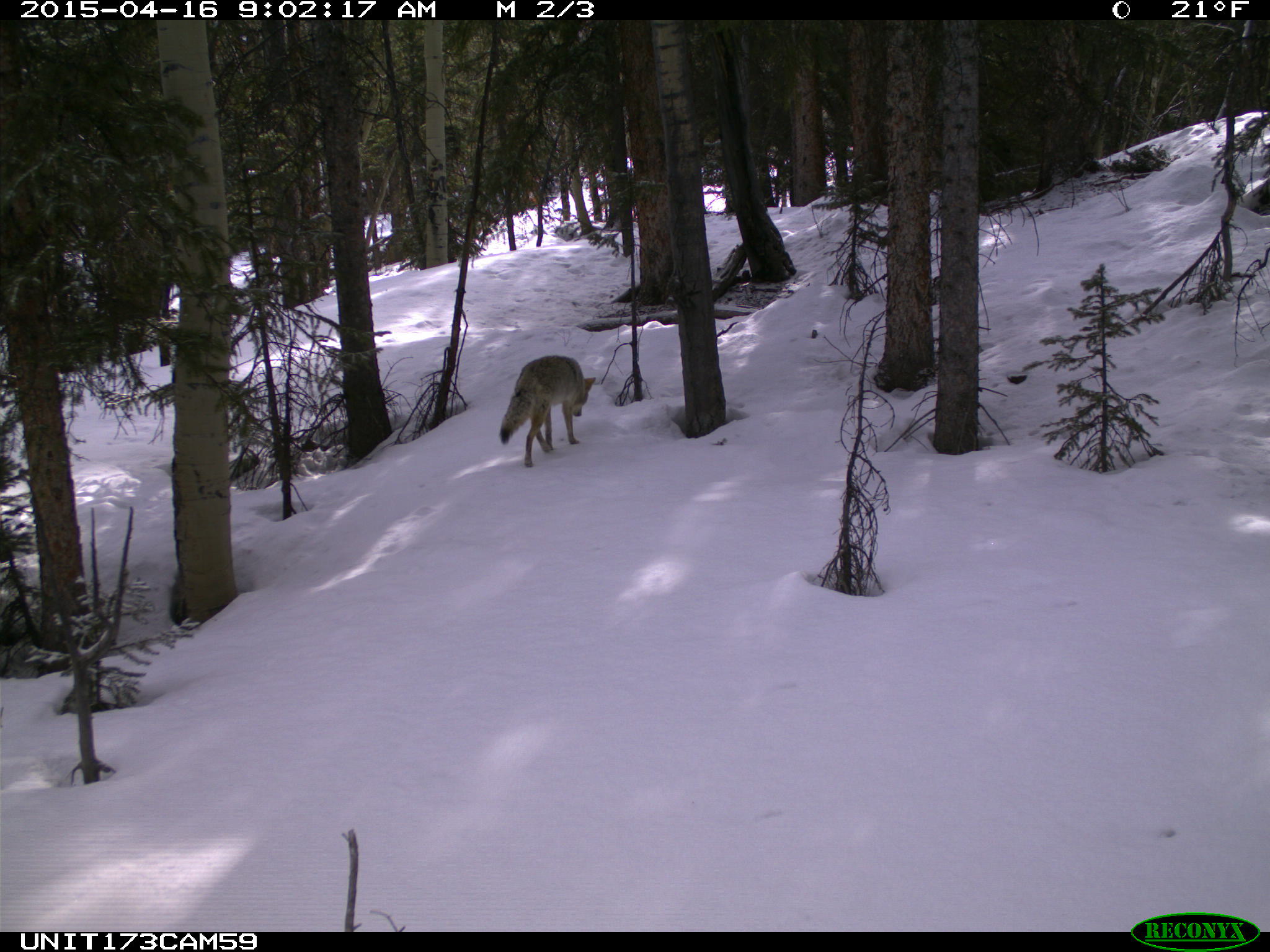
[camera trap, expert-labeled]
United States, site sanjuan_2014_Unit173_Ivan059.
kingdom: Animalia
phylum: Chordata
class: Mammalia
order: Carnivora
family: Canidae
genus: Canis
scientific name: Canis latrans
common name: coyote